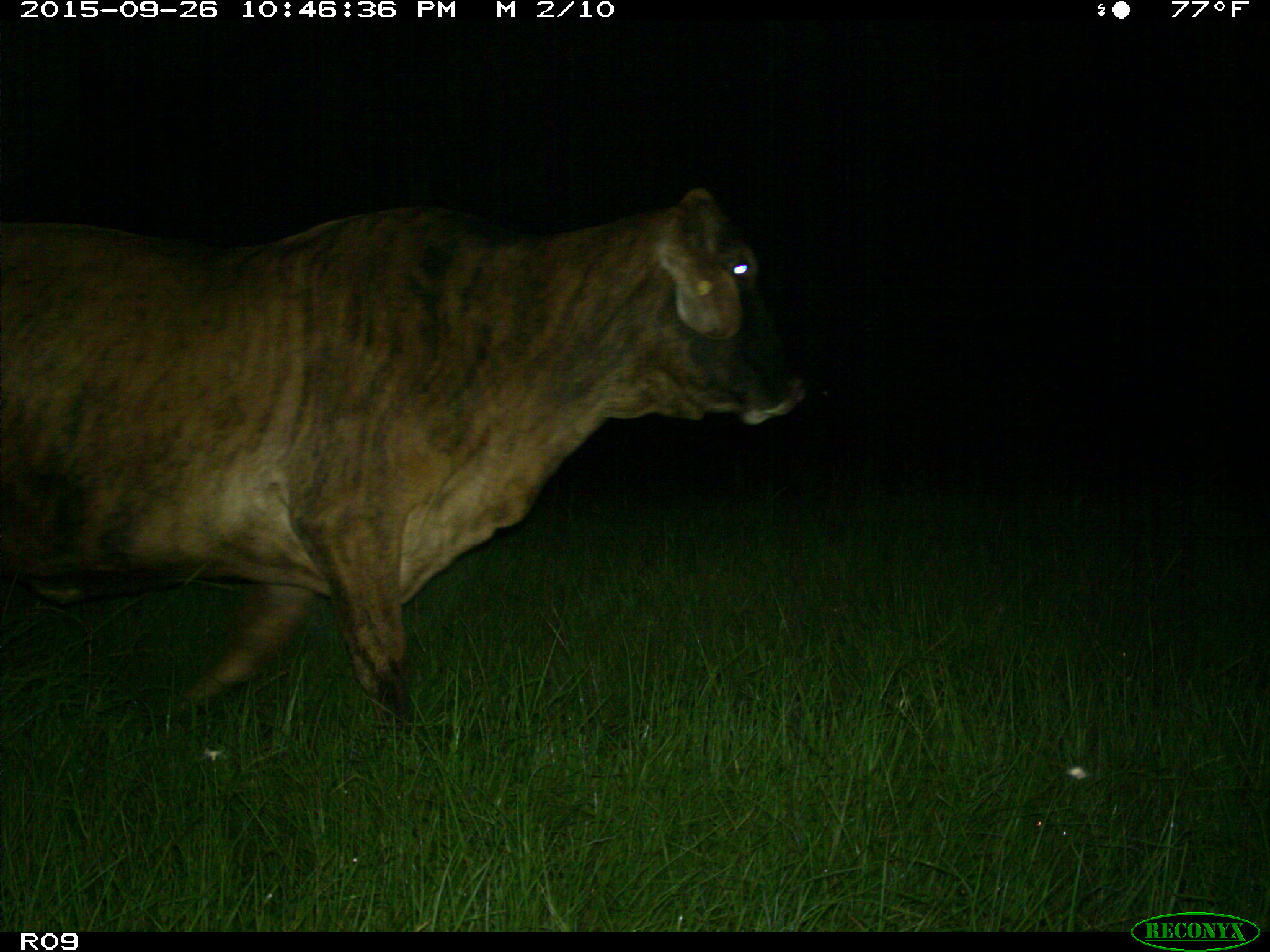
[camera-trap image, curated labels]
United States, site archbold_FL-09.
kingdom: Animalia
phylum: Chordata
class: Mammalia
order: Artiodactyla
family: Bovidae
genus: Bos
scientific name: Bos taurus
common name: domestic cow